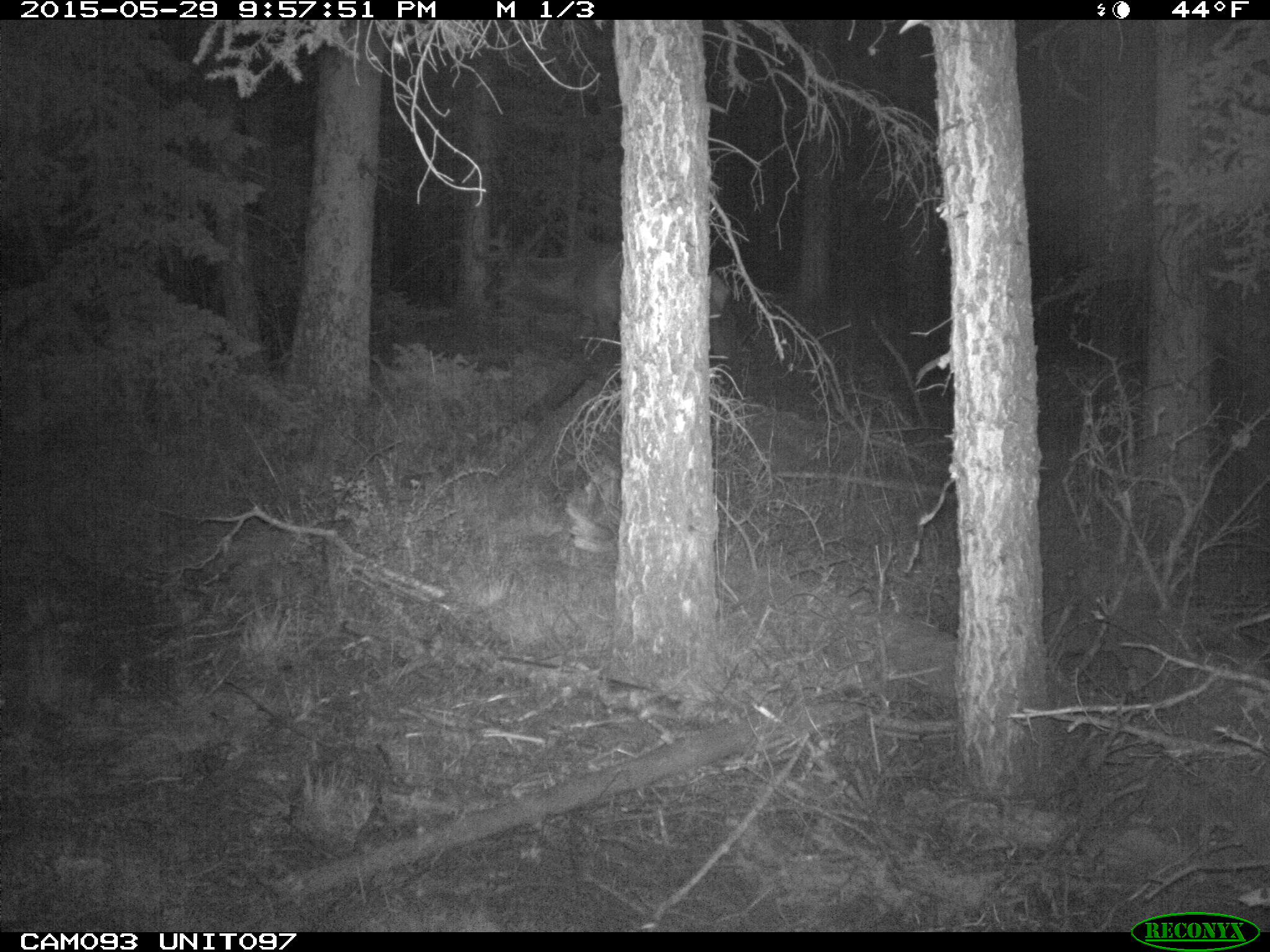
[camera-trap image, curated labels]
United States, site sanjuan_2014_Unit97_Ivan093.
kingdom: Animalia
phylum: Chordata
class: Mammalia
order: Artiodactyla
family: Cervidae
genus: Cervus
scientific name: Cervus elaphus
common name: red deer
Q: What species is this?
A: Cervus elaphus (red deer).